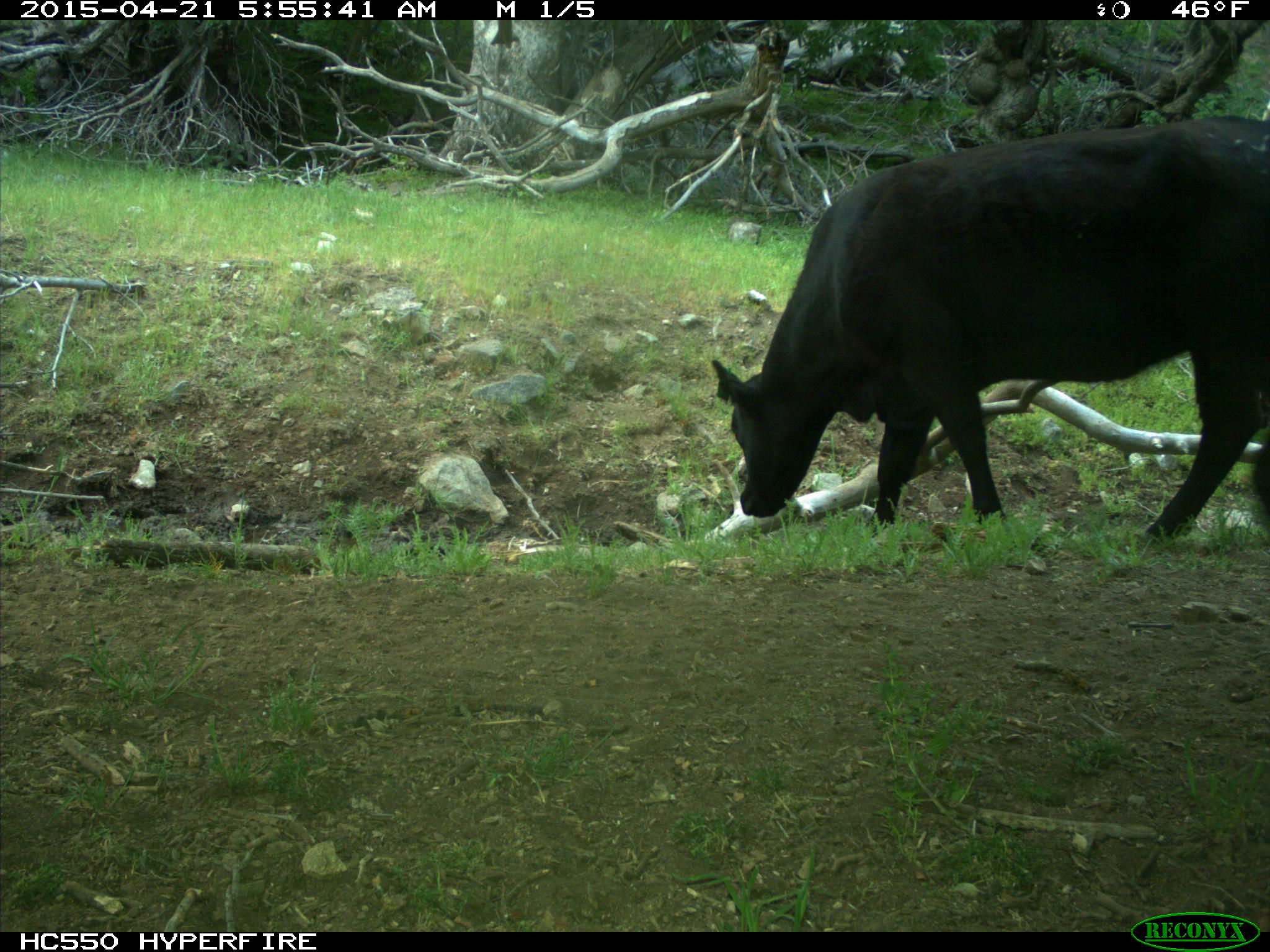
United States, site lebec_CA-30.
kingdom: Animalia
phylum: Chordata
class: Mammalia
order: Artiodactyla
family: Bovidae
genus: Bos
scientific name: Bos taurus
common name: domestic cow